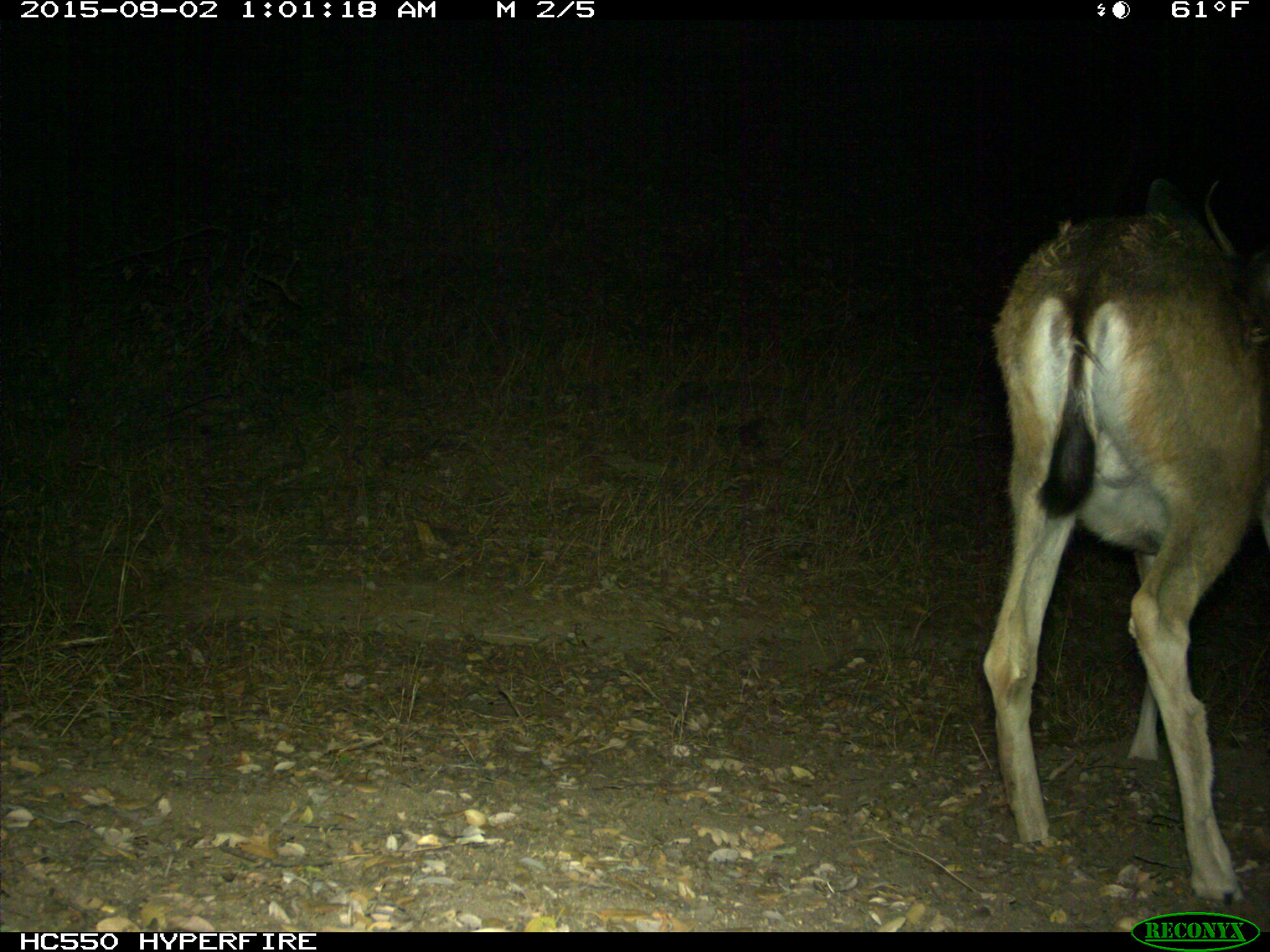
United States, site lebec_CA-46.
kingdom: Animalia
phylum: Chordata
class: Mammalia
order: Artiodactyla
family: Cervidae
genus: Odocoileus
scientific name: Odocoileus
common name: deer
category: unidentified deer